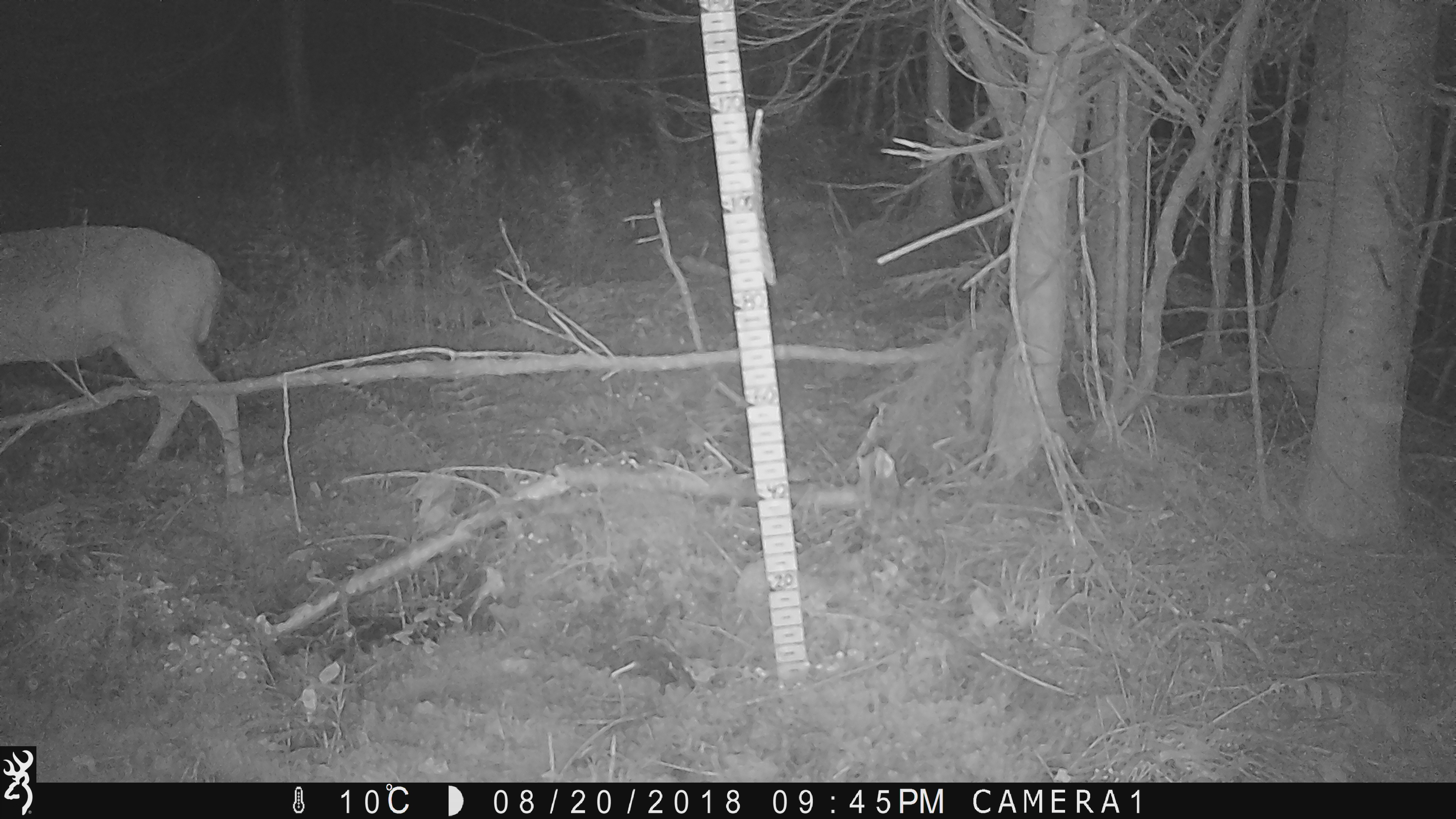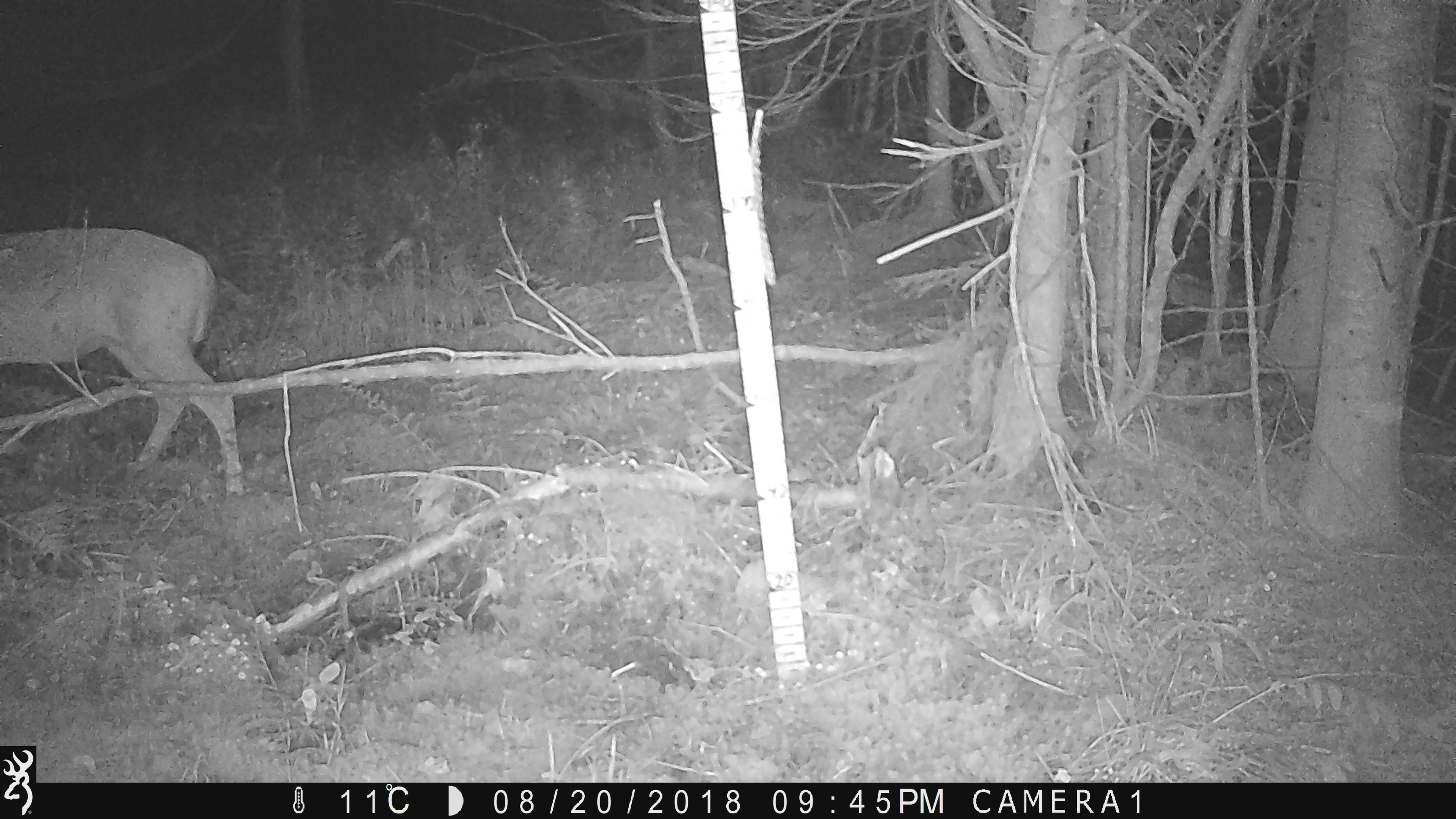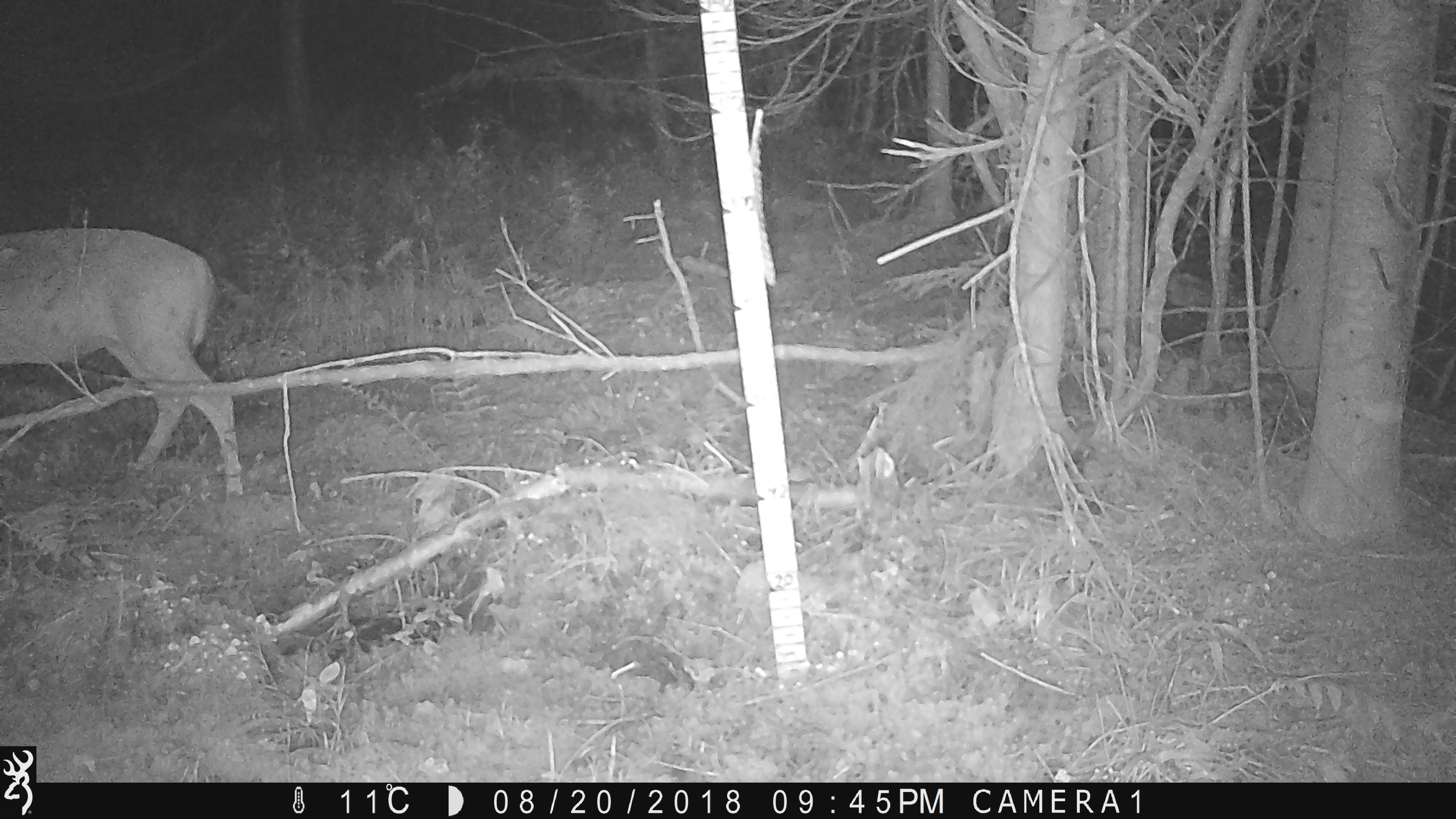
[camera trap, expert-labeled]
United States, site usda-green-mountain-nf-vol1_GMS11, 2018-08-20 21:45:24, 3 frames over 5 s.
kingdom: Animalia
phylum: Chordata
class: Mammalia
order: Artiodactyla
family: Cervidae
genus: Odocoileus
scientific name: Odocoileus virginianus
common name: white-tailed deer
White-tailed deer (Odocoileus virginianus).